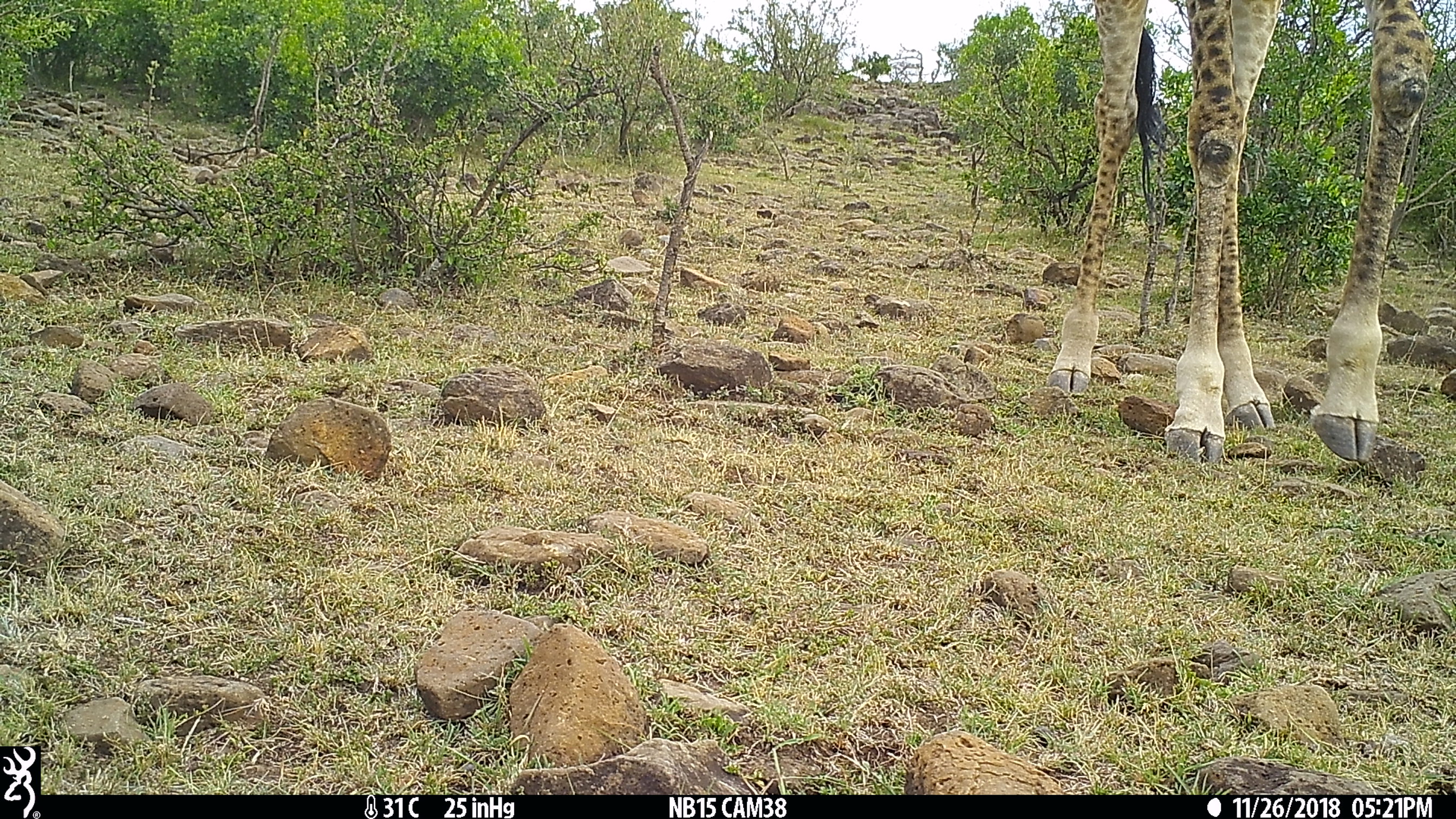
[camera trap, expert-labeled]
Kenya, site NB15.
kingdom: Animalia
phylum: Chordata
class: Mammalia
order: Artiodactyla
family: Giraffidae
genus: Giraffa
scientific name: Giraffa camelopardalis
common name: northern giraffe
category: giraffe